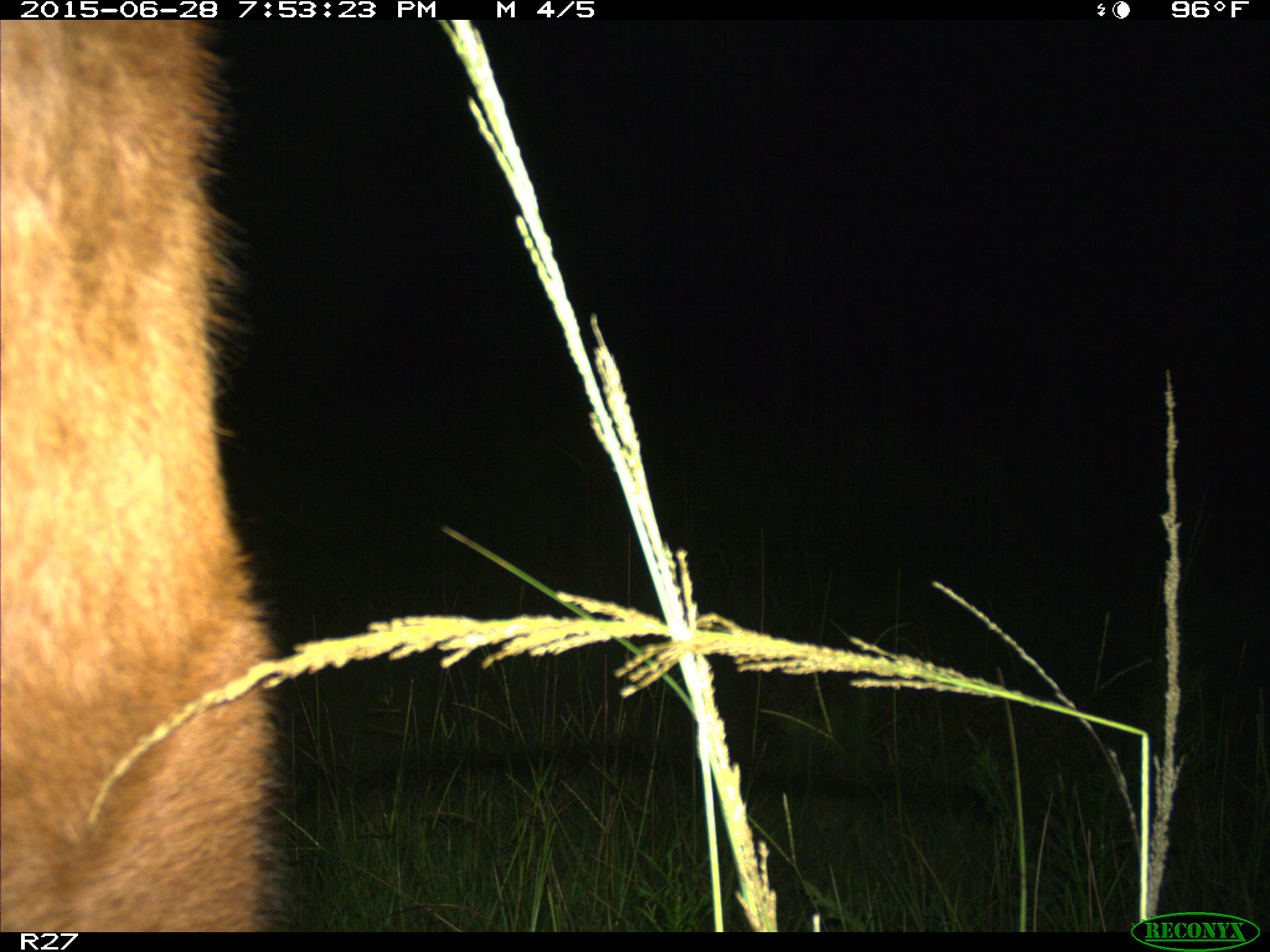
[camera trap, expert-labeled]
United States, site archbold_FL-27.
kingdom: Animalia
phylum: Chordata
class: Mammalia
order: Artiodactyla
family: Bovidae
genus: Bos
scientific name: Bos taurus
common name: domestic cow